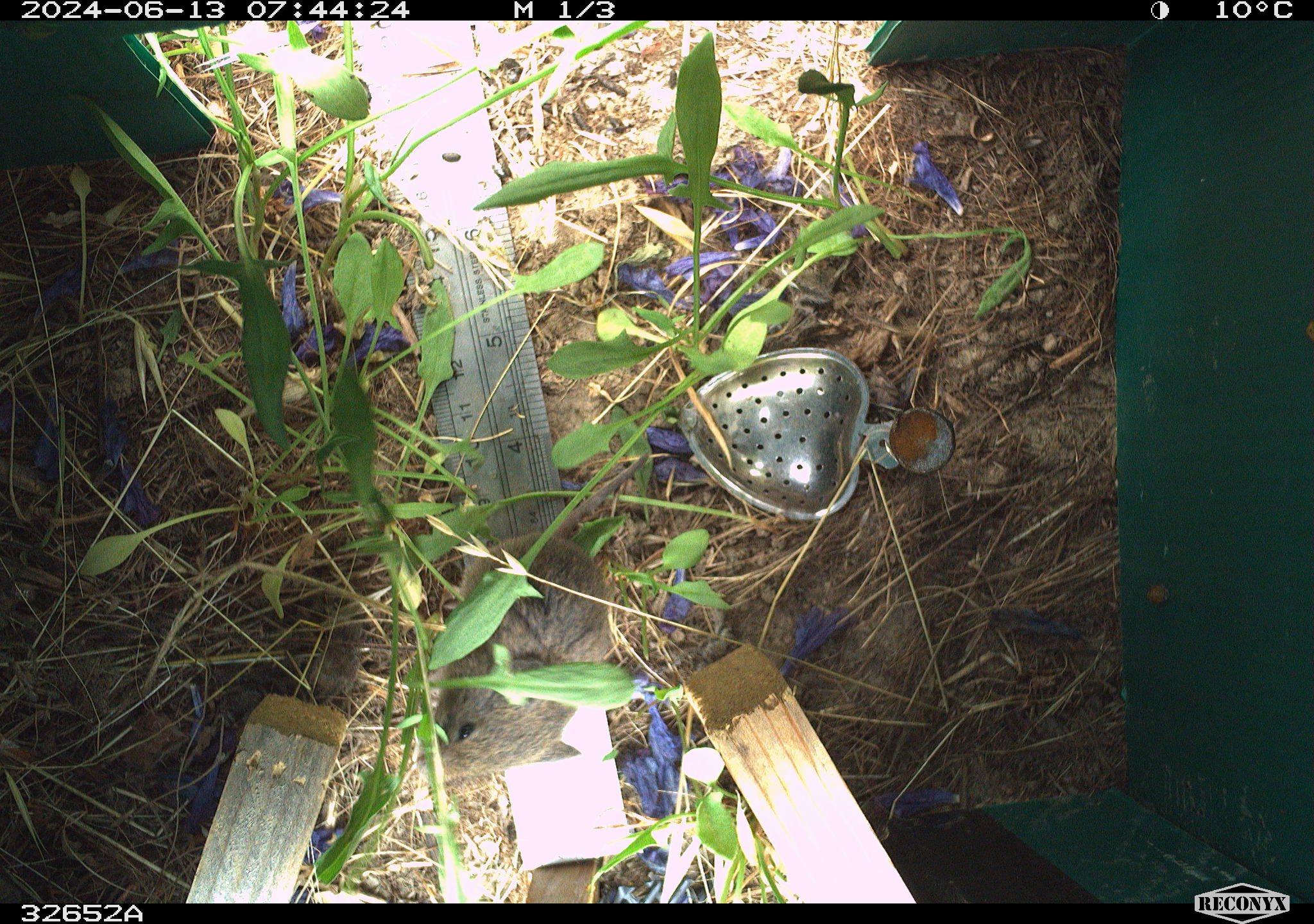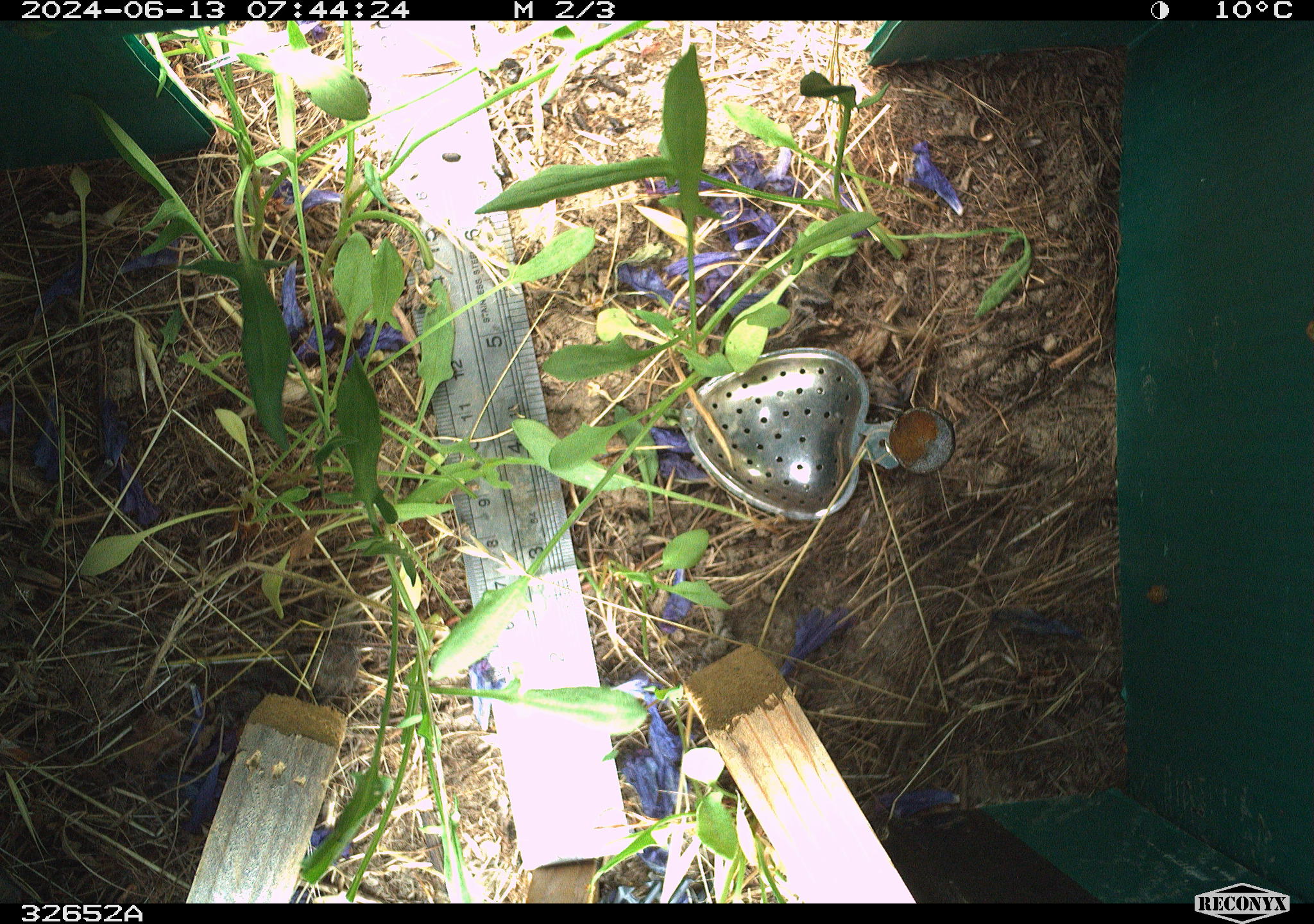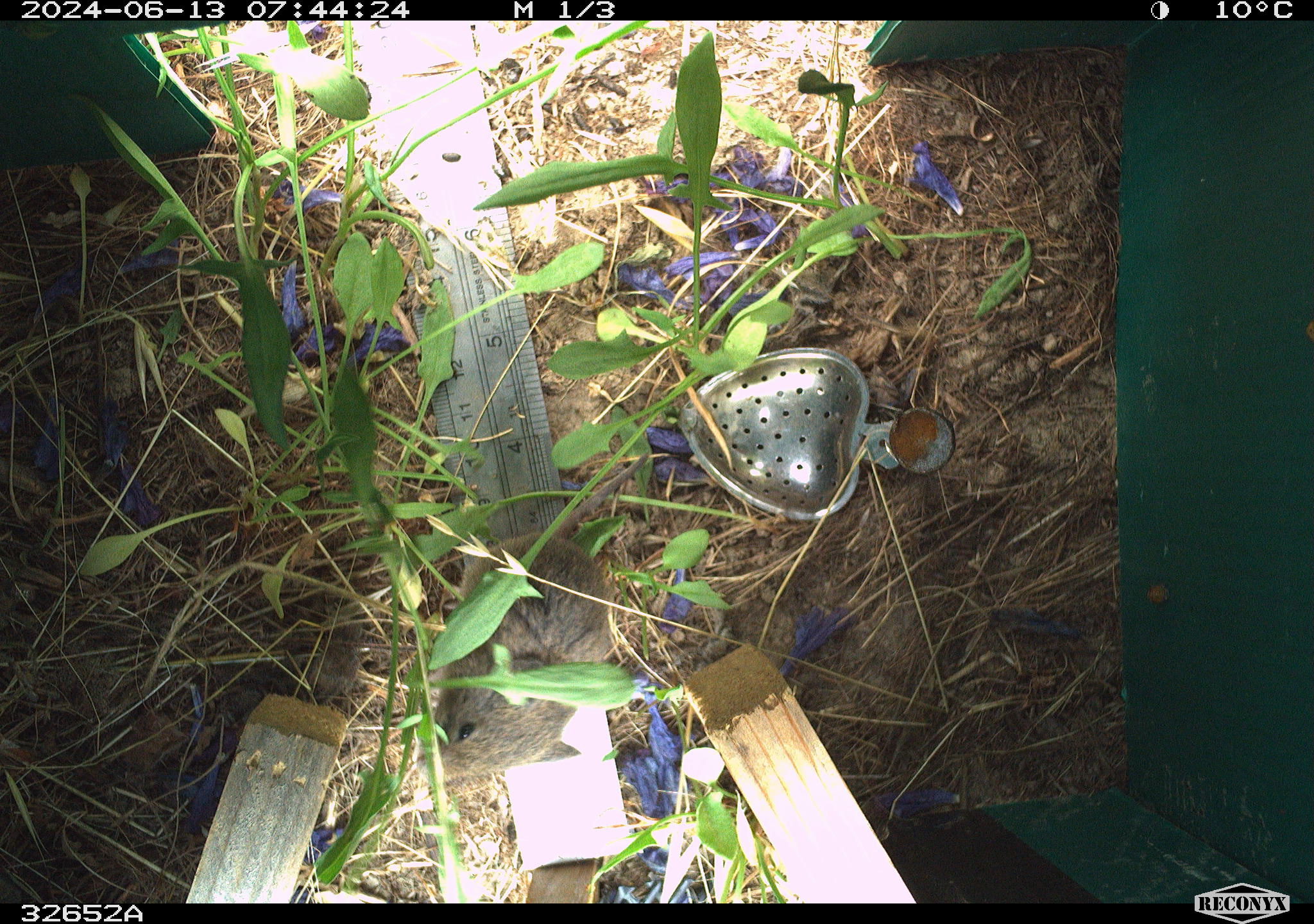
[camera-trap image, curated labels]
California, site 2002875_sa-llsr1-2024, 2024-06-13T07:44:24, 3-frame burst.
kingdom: Animalia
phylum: Chordata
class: Mammalia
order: Rodentia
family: Cricetidae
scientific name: Arvicolinae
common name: voles, lemmings, and muskrats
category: arvicolinae subfamily